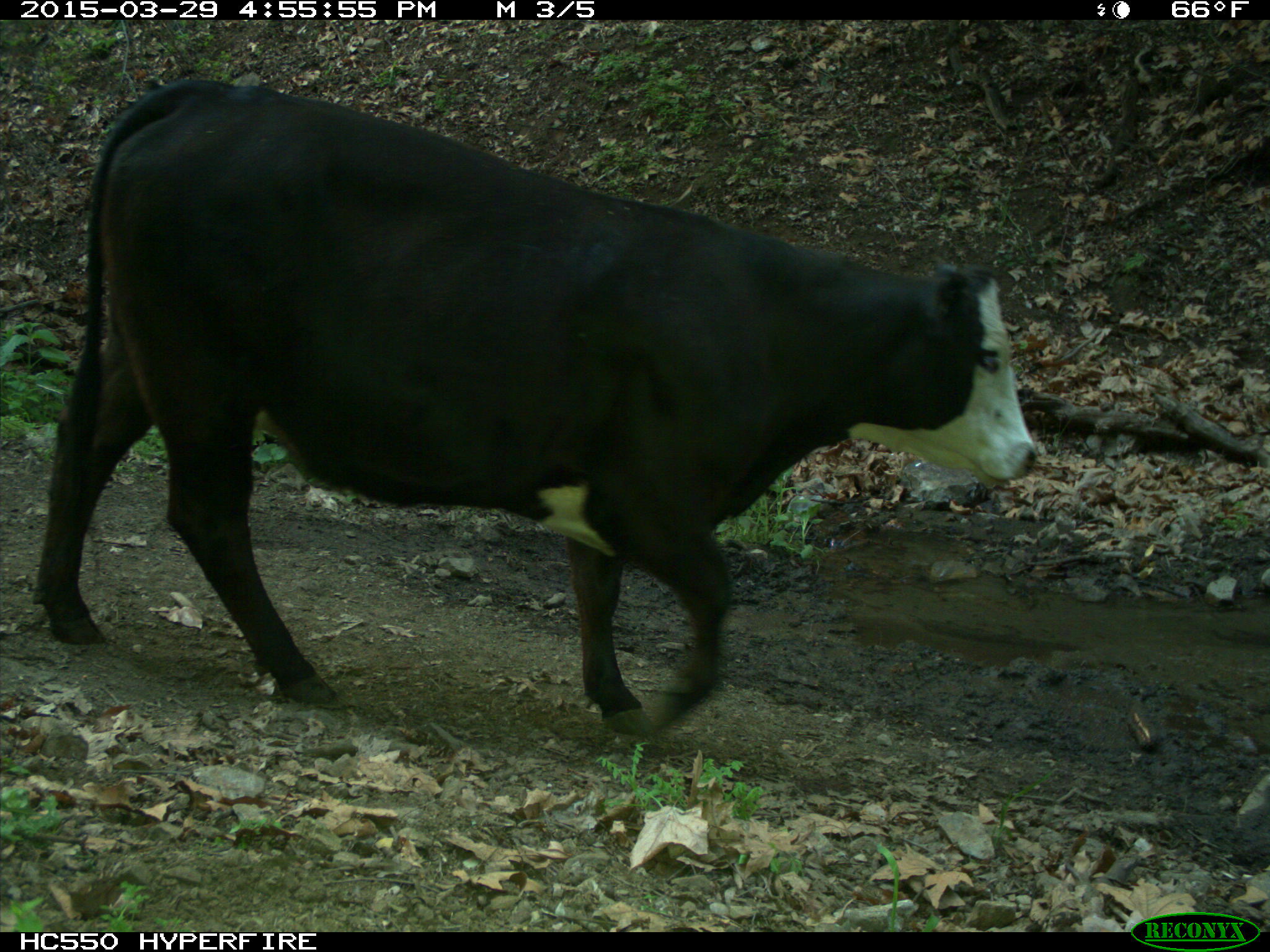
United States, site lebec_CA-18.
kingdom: Animalia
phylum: Chordata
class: Mammalia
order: Artiodactyla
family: Bovidae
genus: Bos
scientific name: Bos taurus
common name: domestic cow